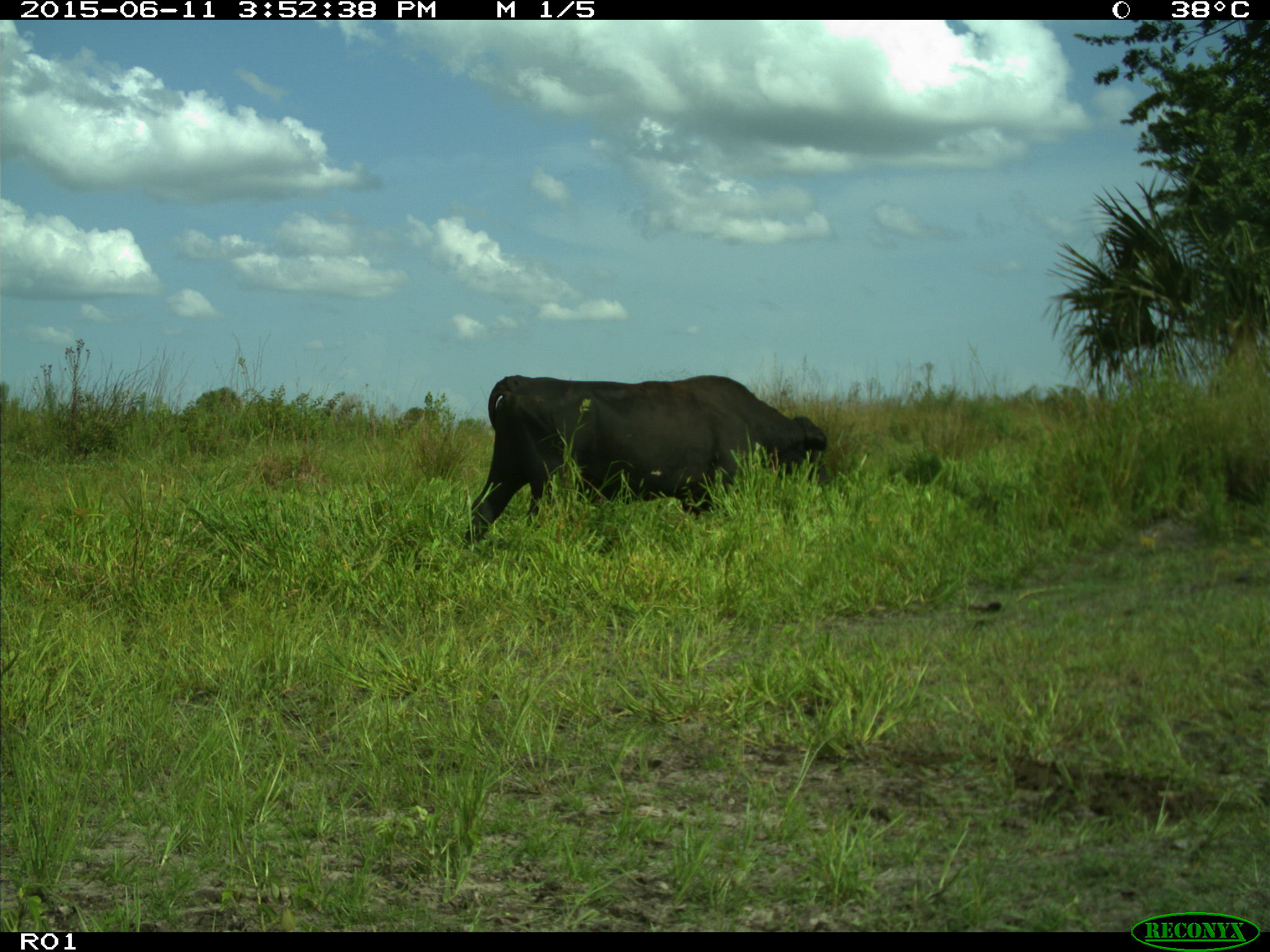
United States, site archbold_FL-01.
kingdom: Animalia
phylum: Chordata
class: Mammalia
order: Artiodactyla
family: Bovidae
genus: Bos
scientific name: Bos taurus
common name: domestic cow